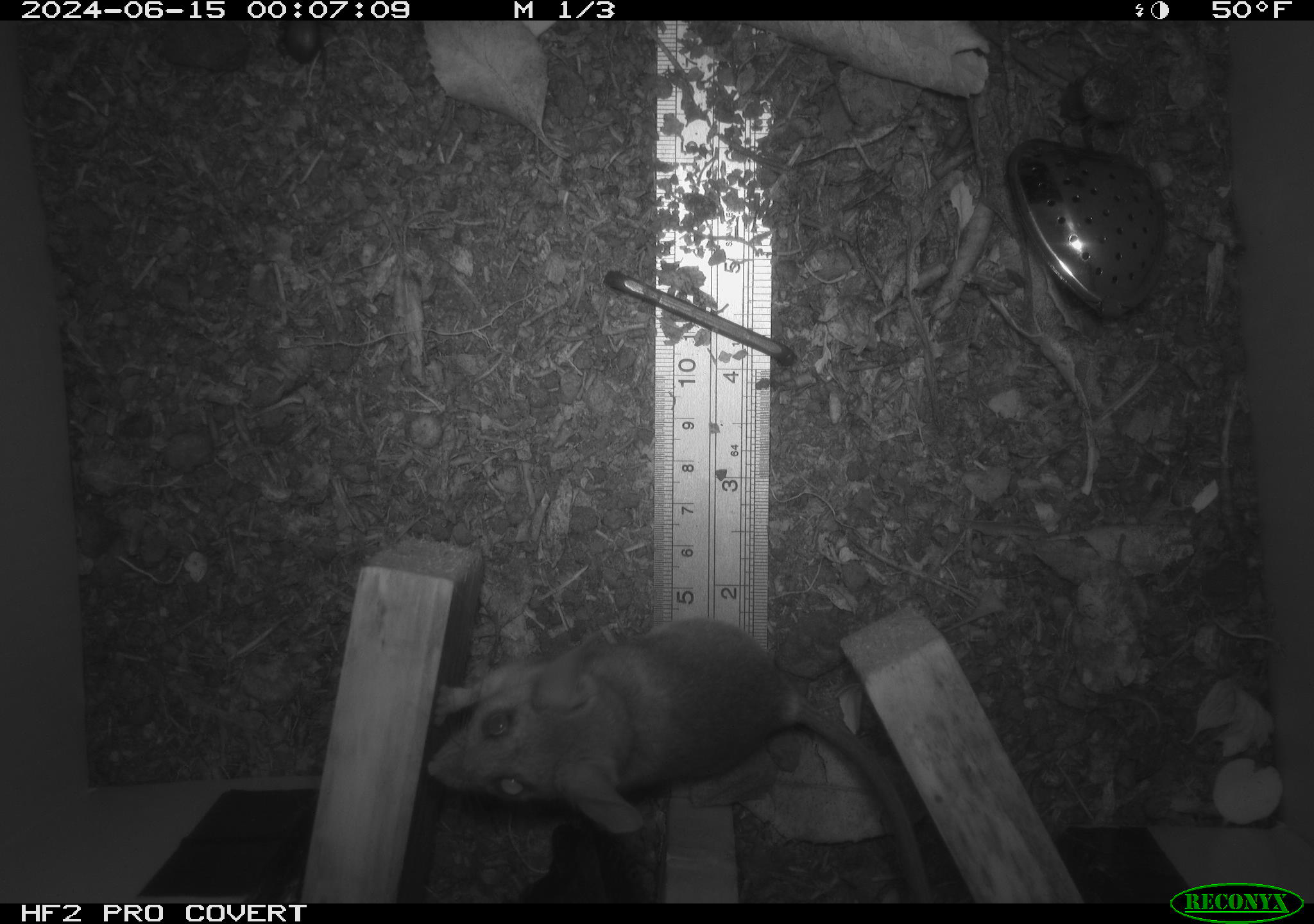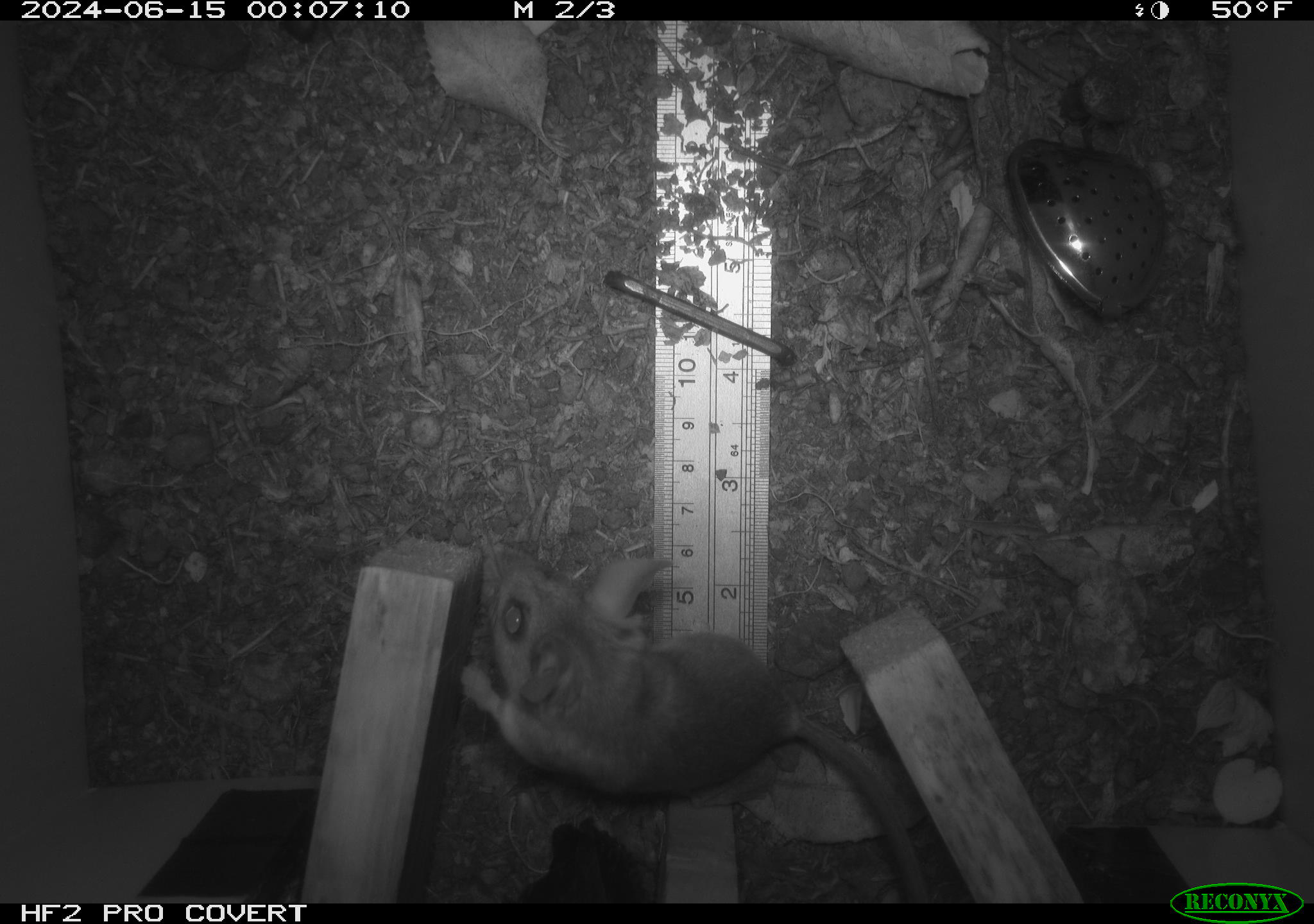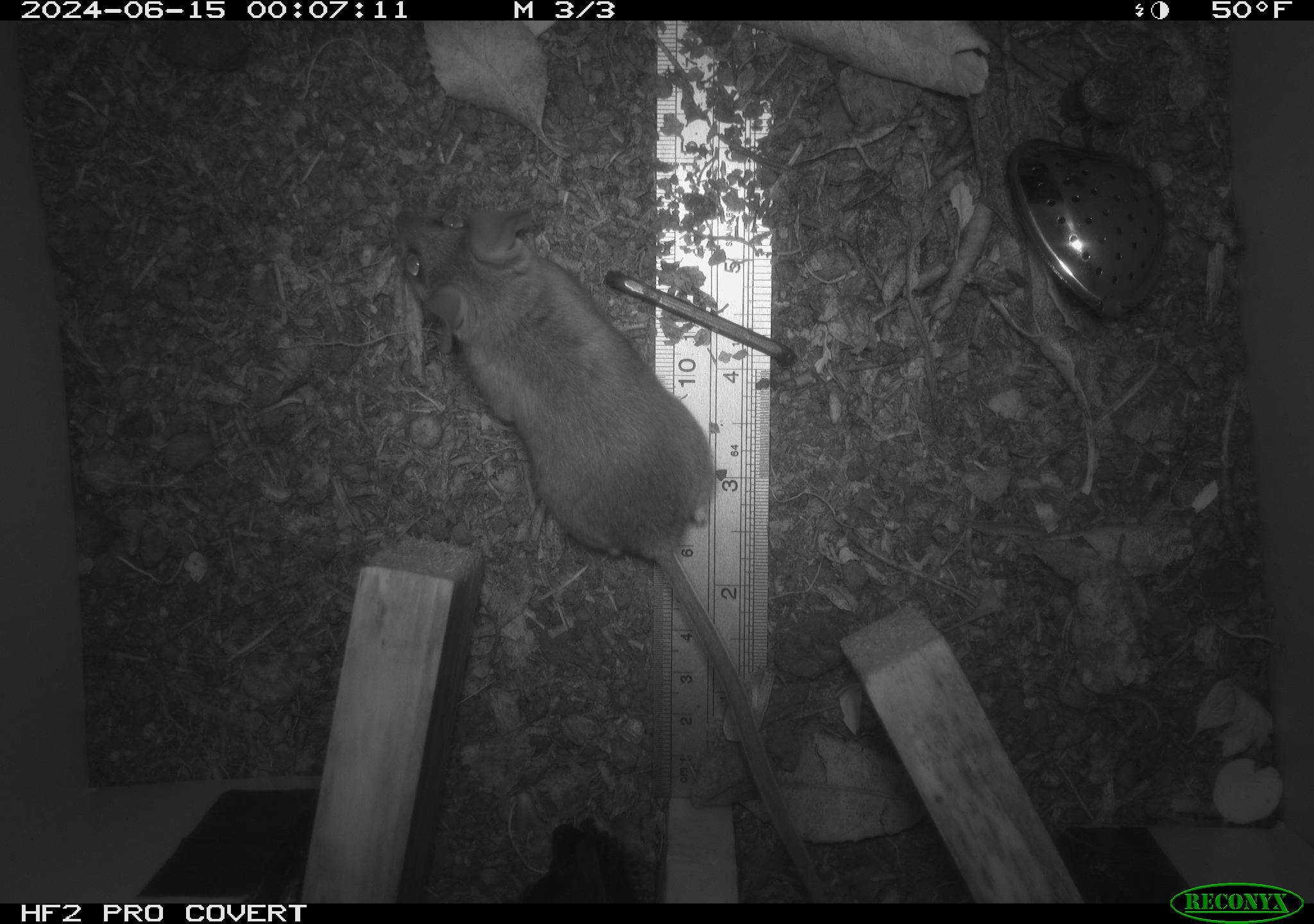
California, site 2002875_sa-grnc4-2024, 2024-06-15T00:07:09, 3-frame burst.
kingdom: Animalia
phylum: Chordata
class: Mammalia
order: Rodentia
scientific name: Rodentia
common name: rodent